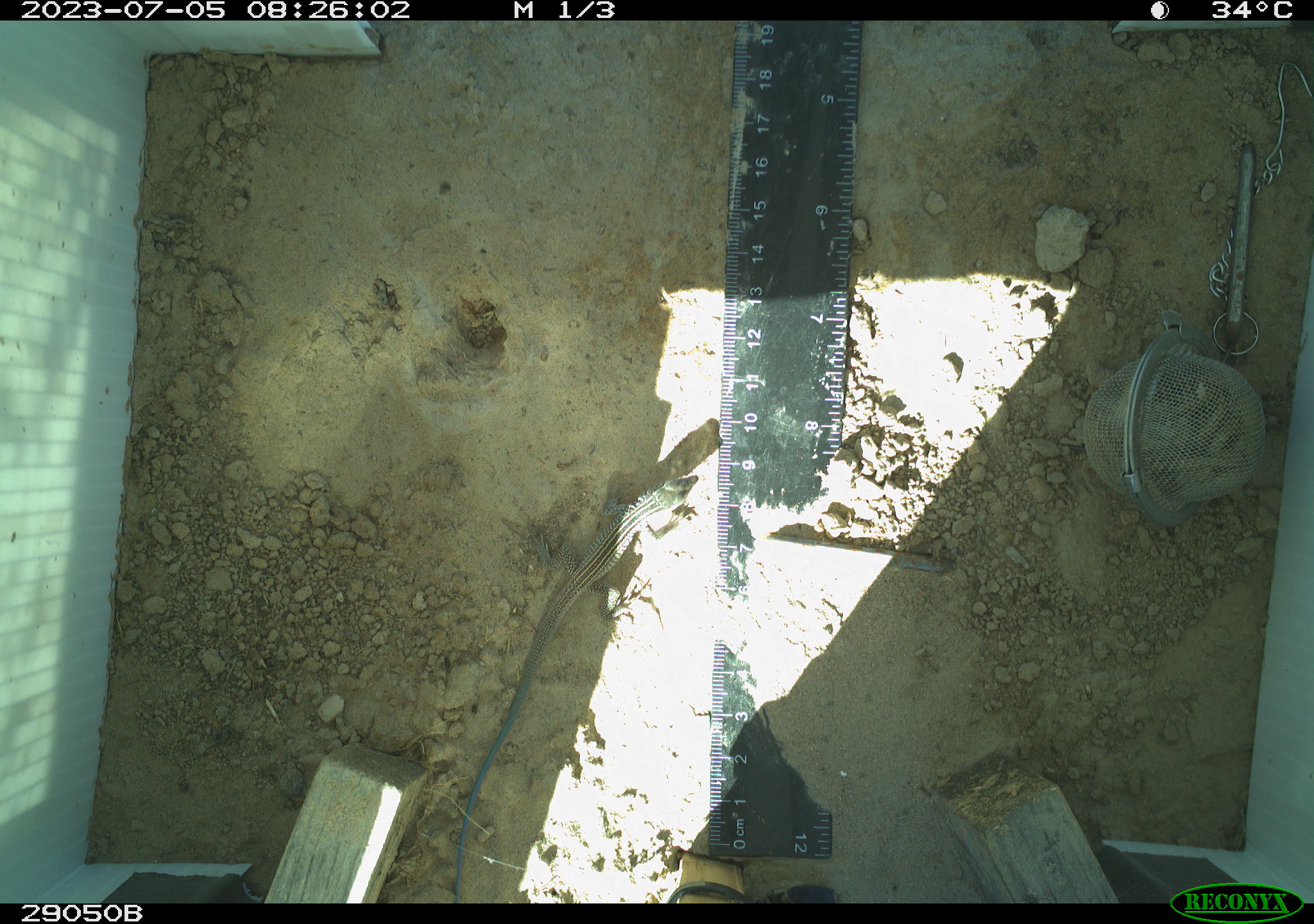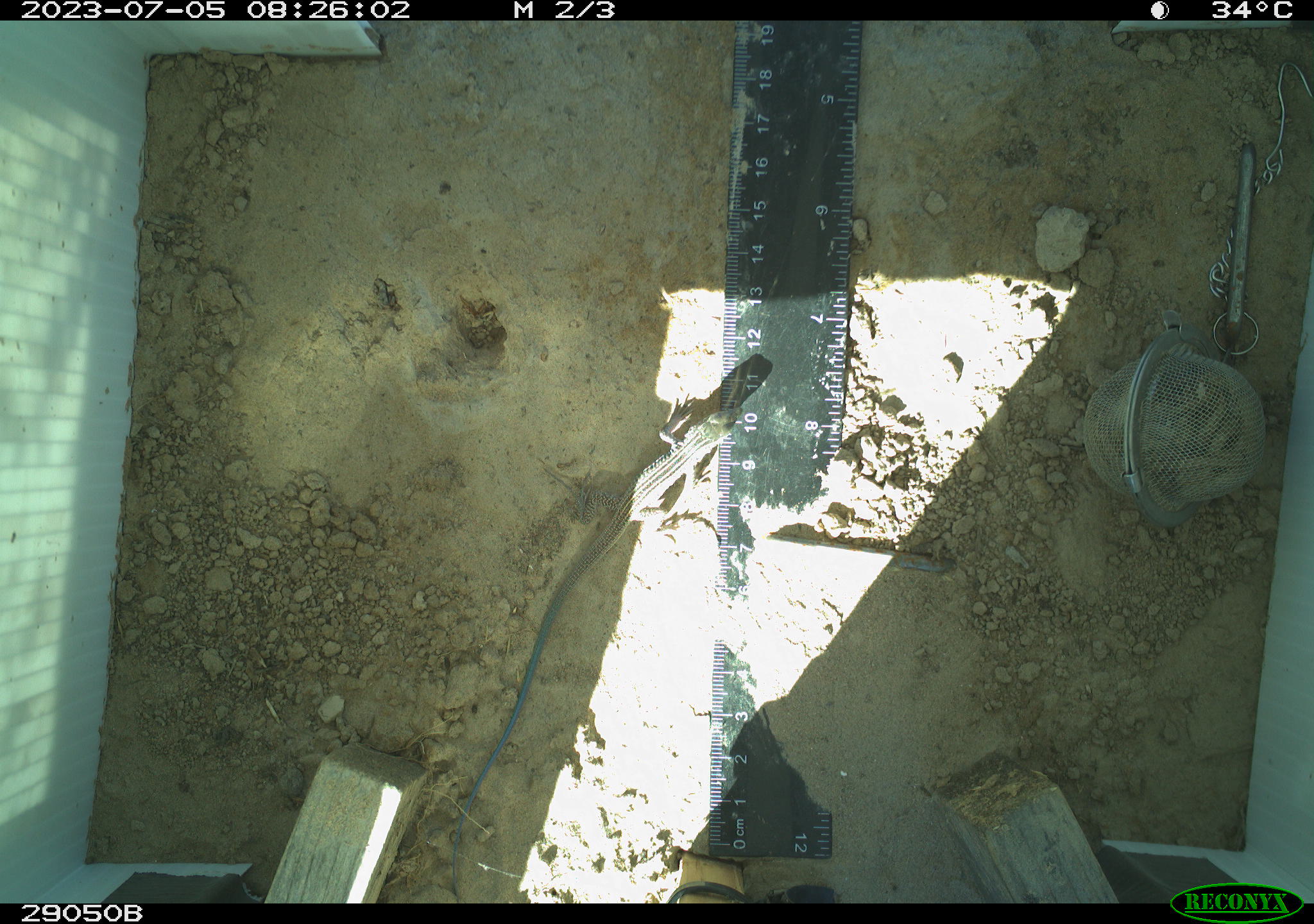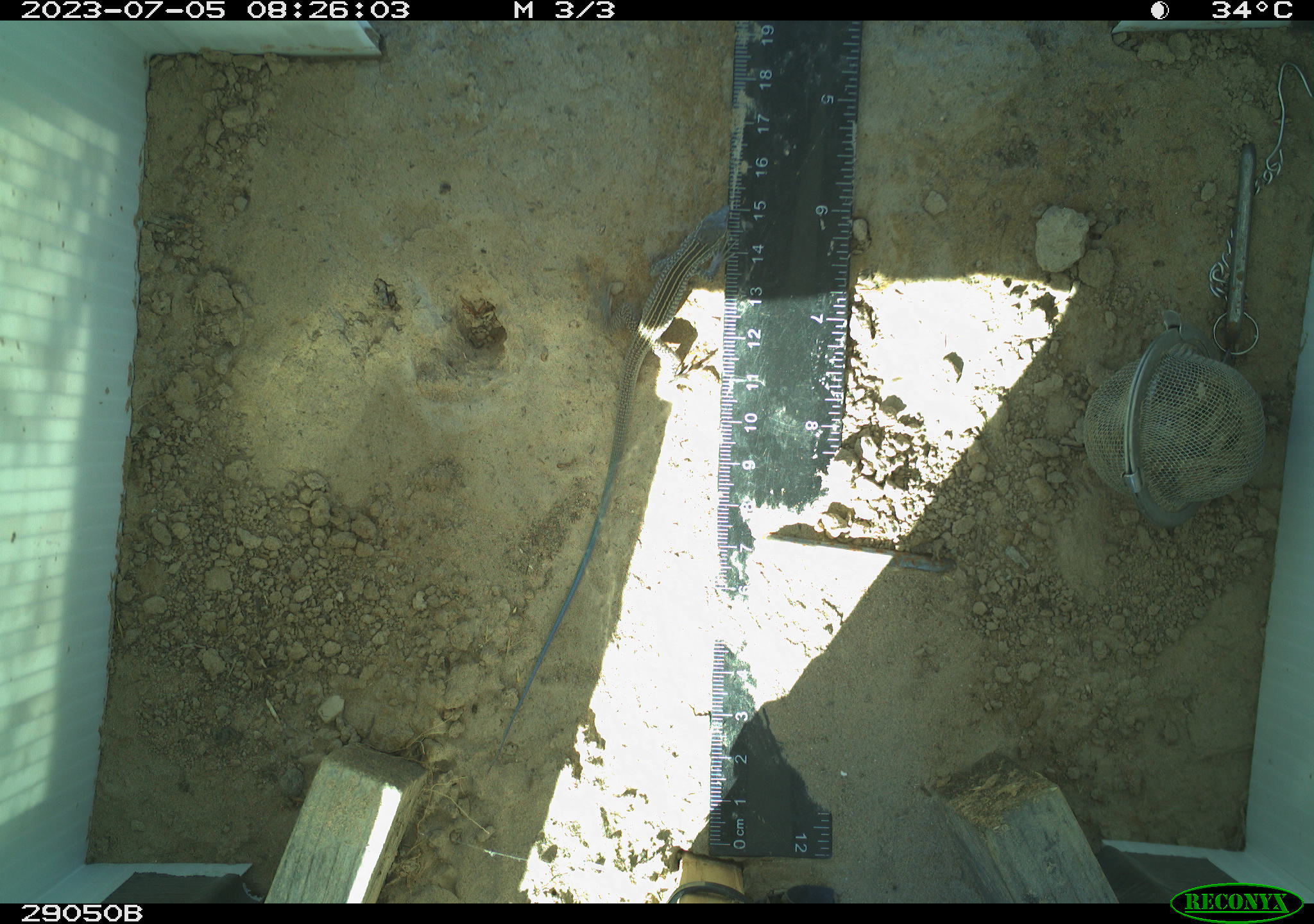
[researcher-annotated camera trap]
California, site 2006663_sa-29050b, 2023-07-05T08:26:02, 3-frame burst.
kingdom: Animalia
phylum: Chordata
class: Reptilia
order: Squamata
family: Teiidae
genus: Aspidoscelis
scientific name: Aspidoscelis tigris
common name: western whiptail